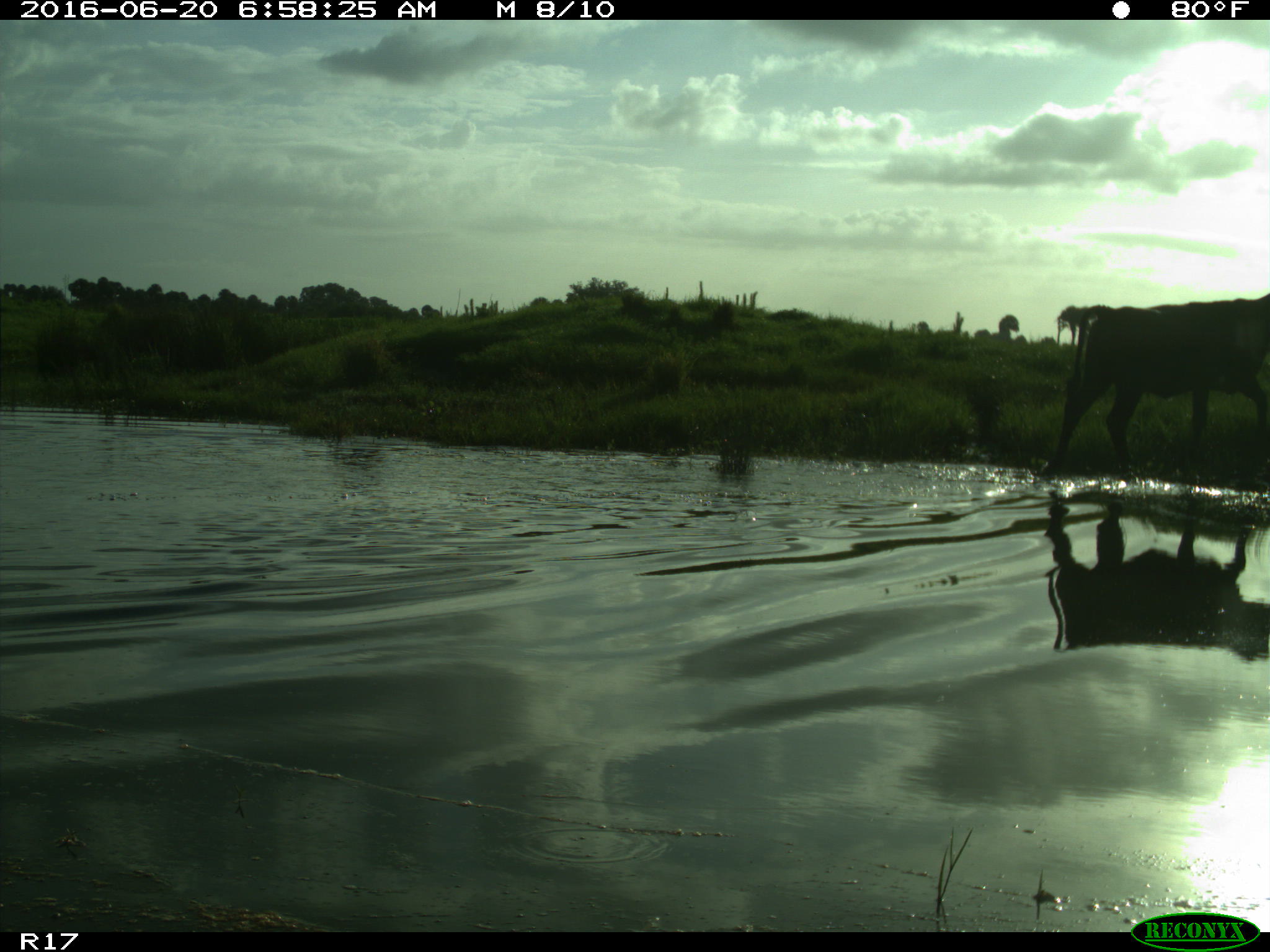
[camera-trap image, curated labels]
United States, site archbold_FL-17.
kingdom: Animalia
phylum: Chordata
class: Mammalia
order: Artiodactyla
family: Bovidae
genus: Bos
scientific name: Bos taurus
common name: domestic cow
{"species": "Bos taurus (domestic cow)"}